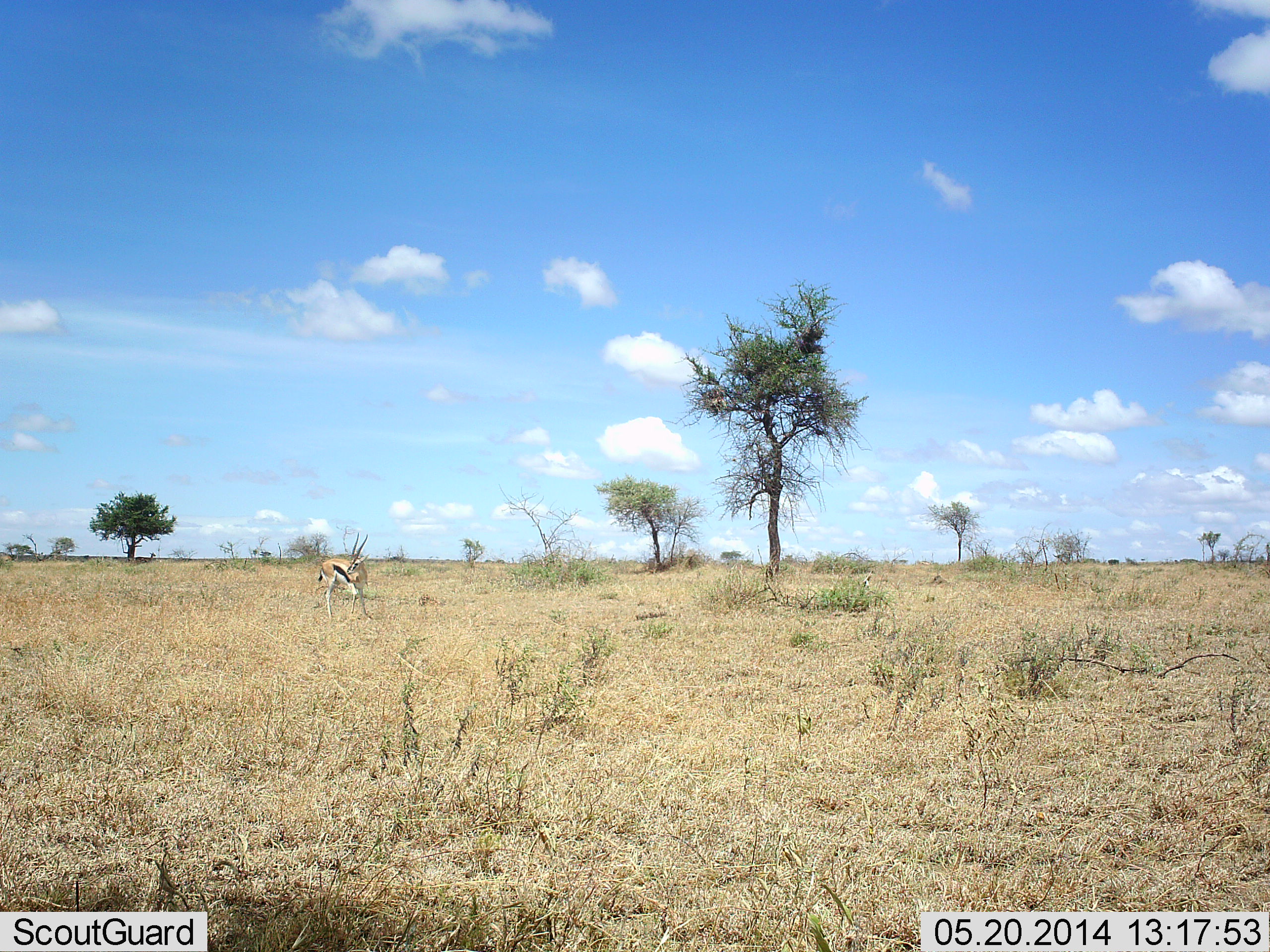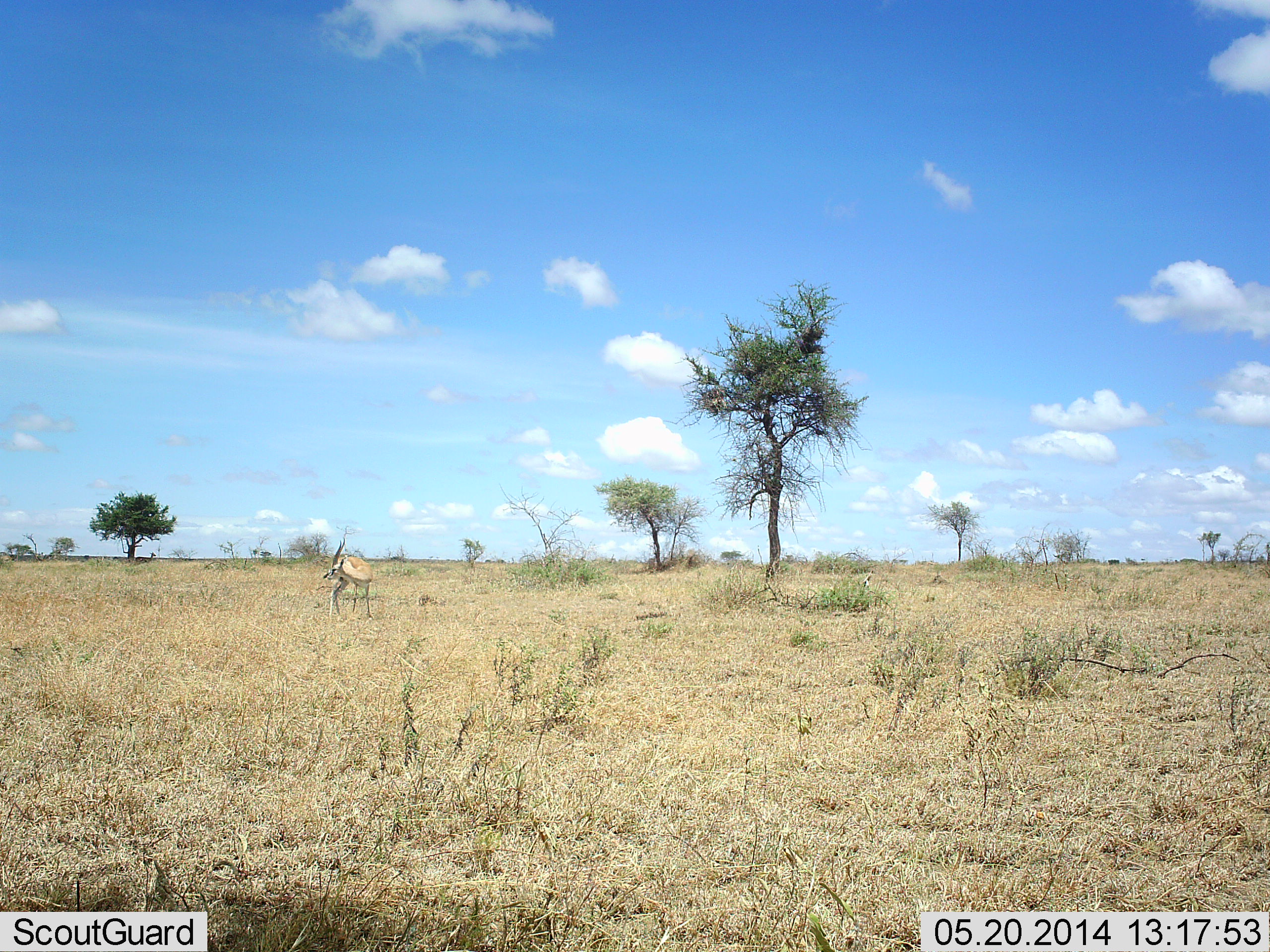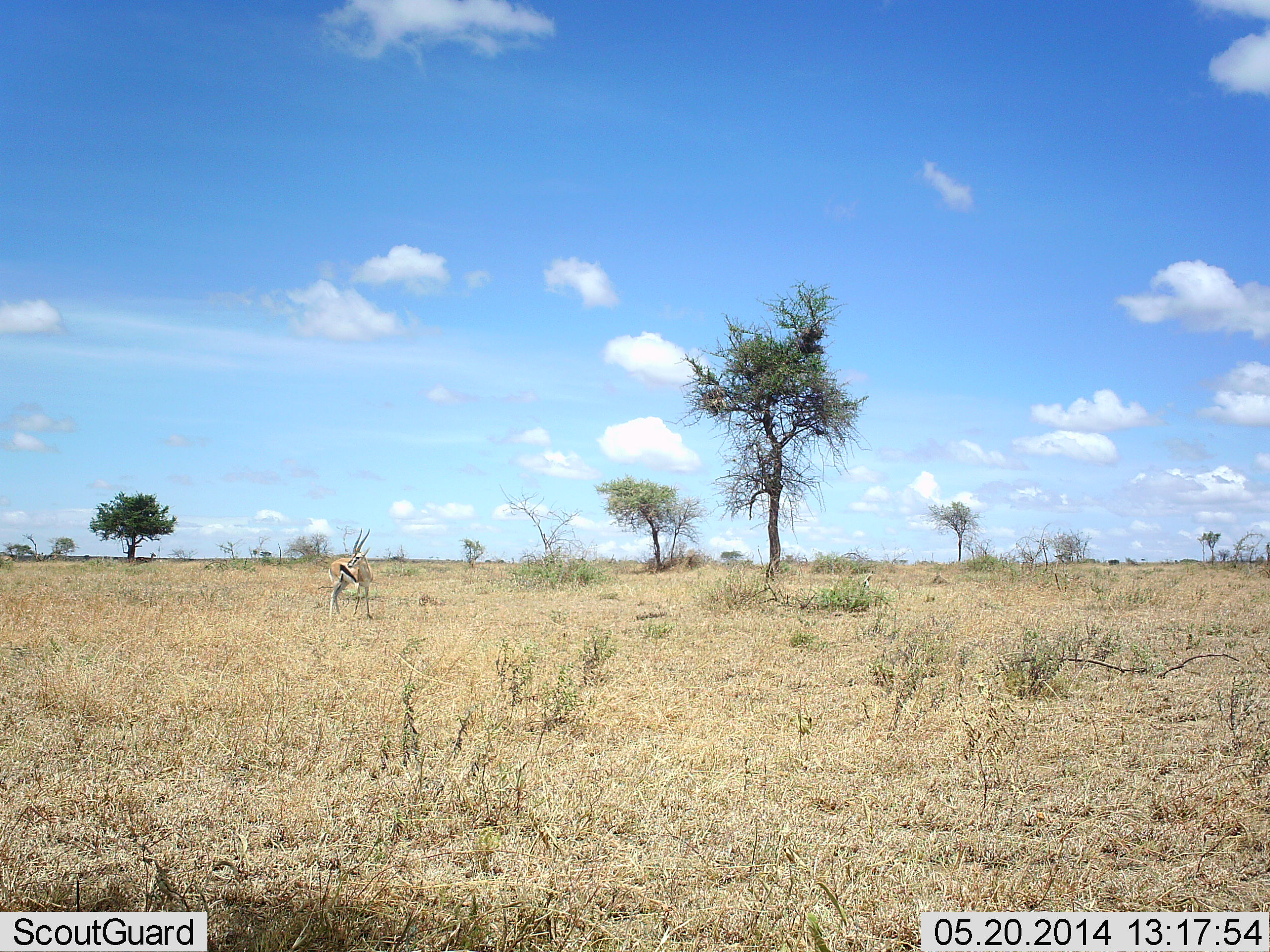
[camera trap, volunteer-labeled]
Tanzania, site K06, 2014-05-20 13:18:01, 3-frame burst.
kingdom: Animalia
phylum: Chordata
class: Mammalia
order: Artiodactyla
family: Bovidae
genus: Eudorcas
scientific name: Eudorcas thomsonii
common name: thomson's gazelle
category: gazellethomsons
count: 1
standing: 100%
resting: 0%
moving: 10%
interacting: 0%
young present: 0%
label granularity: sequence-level